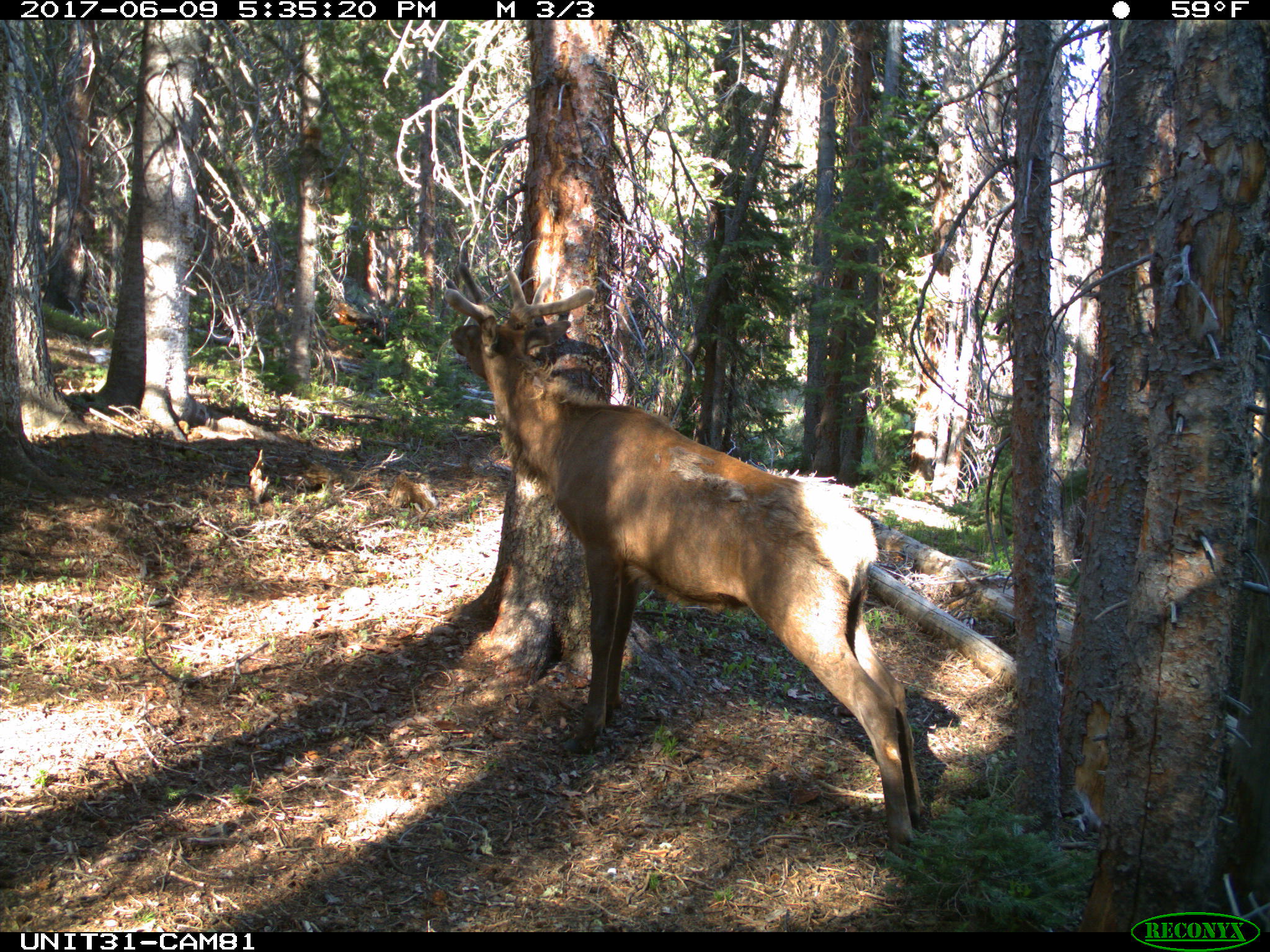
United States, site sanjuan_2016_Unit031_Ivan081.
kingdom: Animalia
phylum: Chordata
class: Mammalia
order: Artiodactyla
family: Cervidae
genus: Cervus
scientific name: Cervus elaphus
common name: red deer